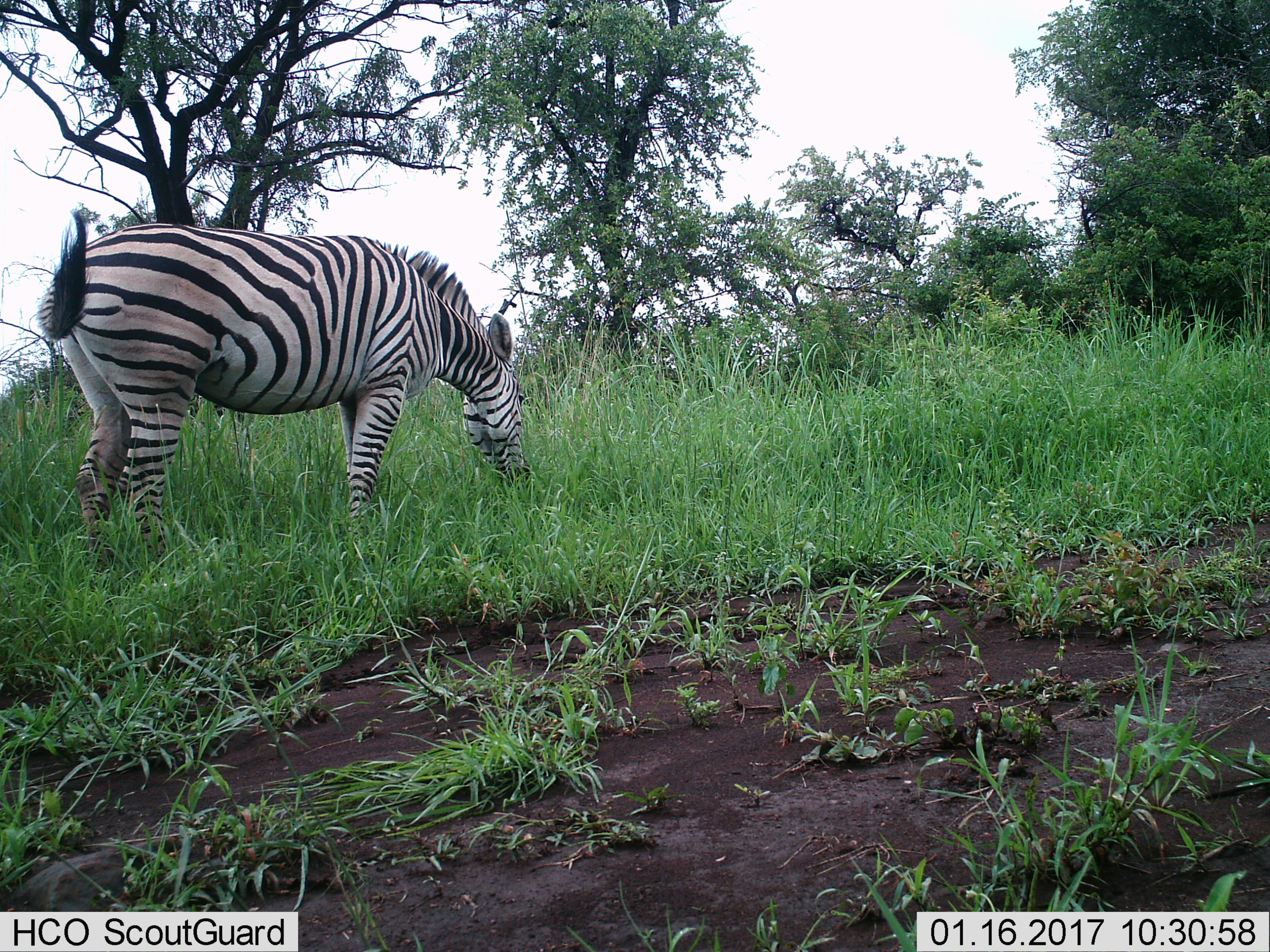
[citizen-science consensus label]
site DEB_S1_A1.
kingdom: Animalia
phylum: Chordata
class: Mammalia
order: Perissodactyla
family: Equidae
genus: Equus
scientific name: Equus quagga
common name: plains zebra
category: zebraplains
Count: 1.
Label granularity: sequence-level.